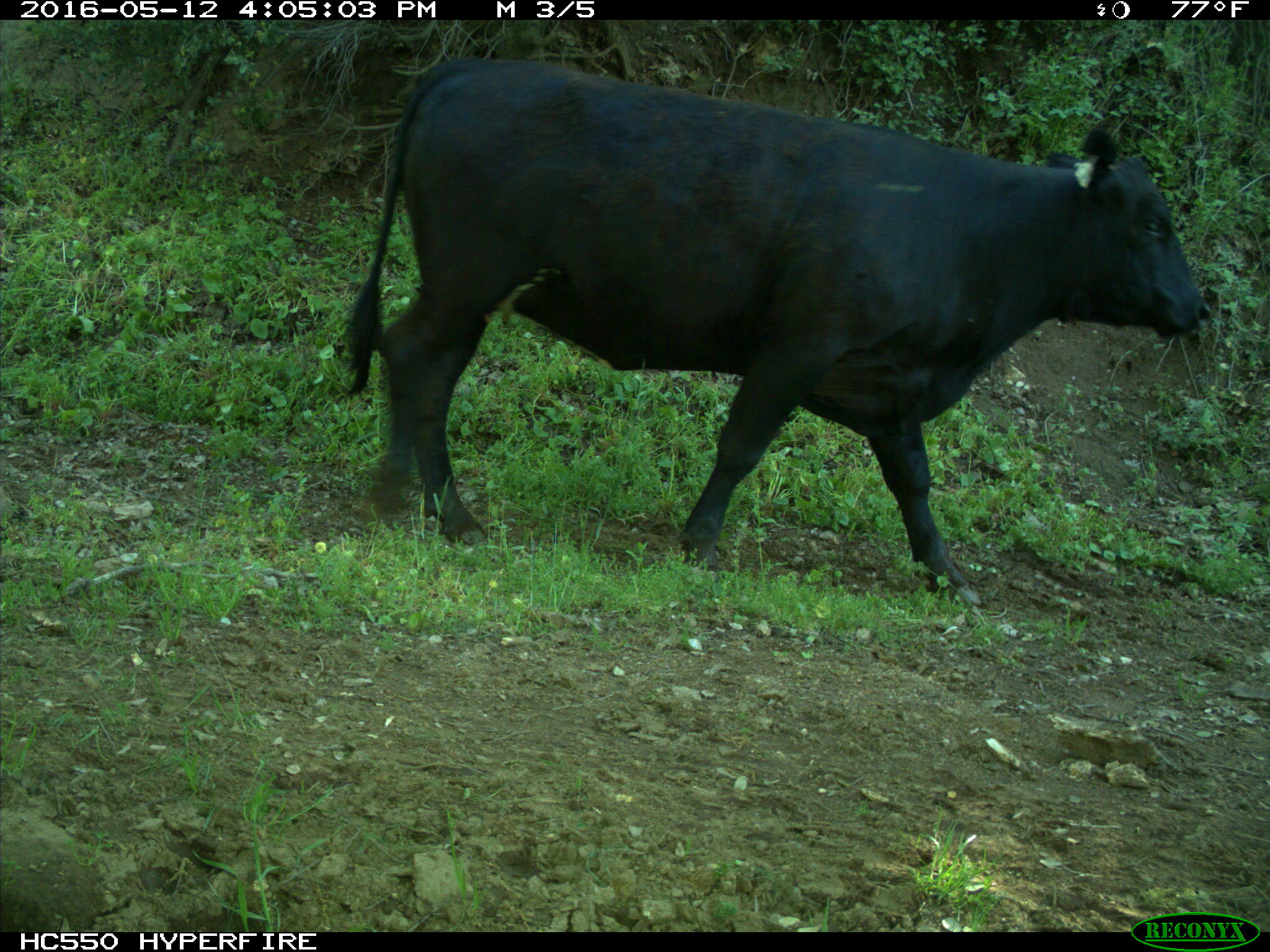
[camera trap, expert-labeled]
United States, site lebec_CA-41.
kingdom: Animalia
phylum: Chordata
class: Mammalia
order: Artiodactyla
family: Bovidae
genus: Bos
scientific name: Bos taurus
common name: domestic cow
Bos taurus (domestic cow).